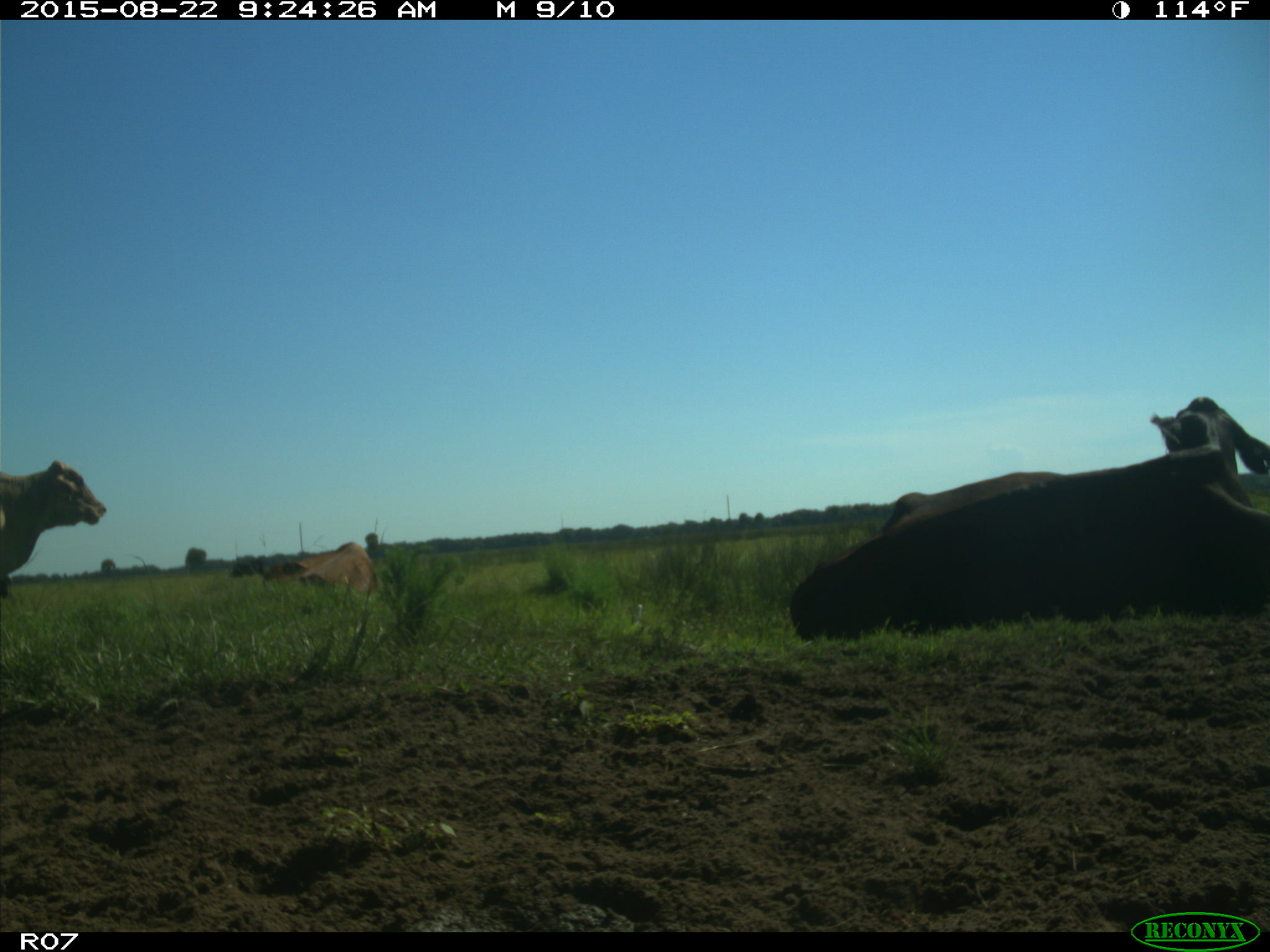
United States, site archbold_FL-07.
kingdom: Animalia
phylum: Chordata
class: Mammalia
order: Artiodactyla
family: Bovidae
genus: Bos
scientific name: Bos taurus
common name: domestic cow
Bos taurus (domestic cow).